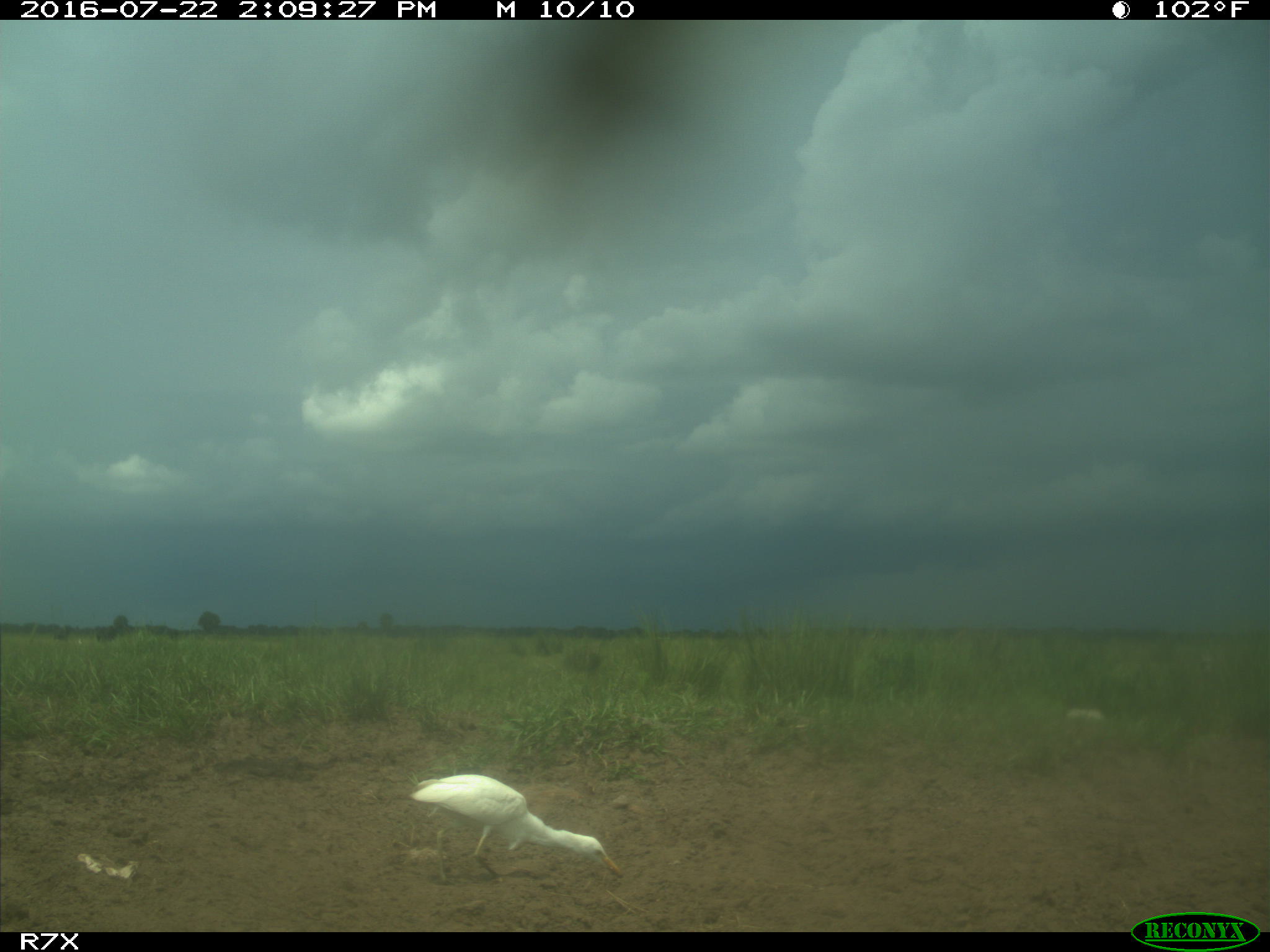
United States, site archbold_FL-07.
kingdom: Animalia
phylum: Chordata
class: Mammalia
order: Artiodactyla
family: Bovidae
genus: Bos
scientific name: Bos taurus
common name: domestic cow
Bos taurus (domestic cow).